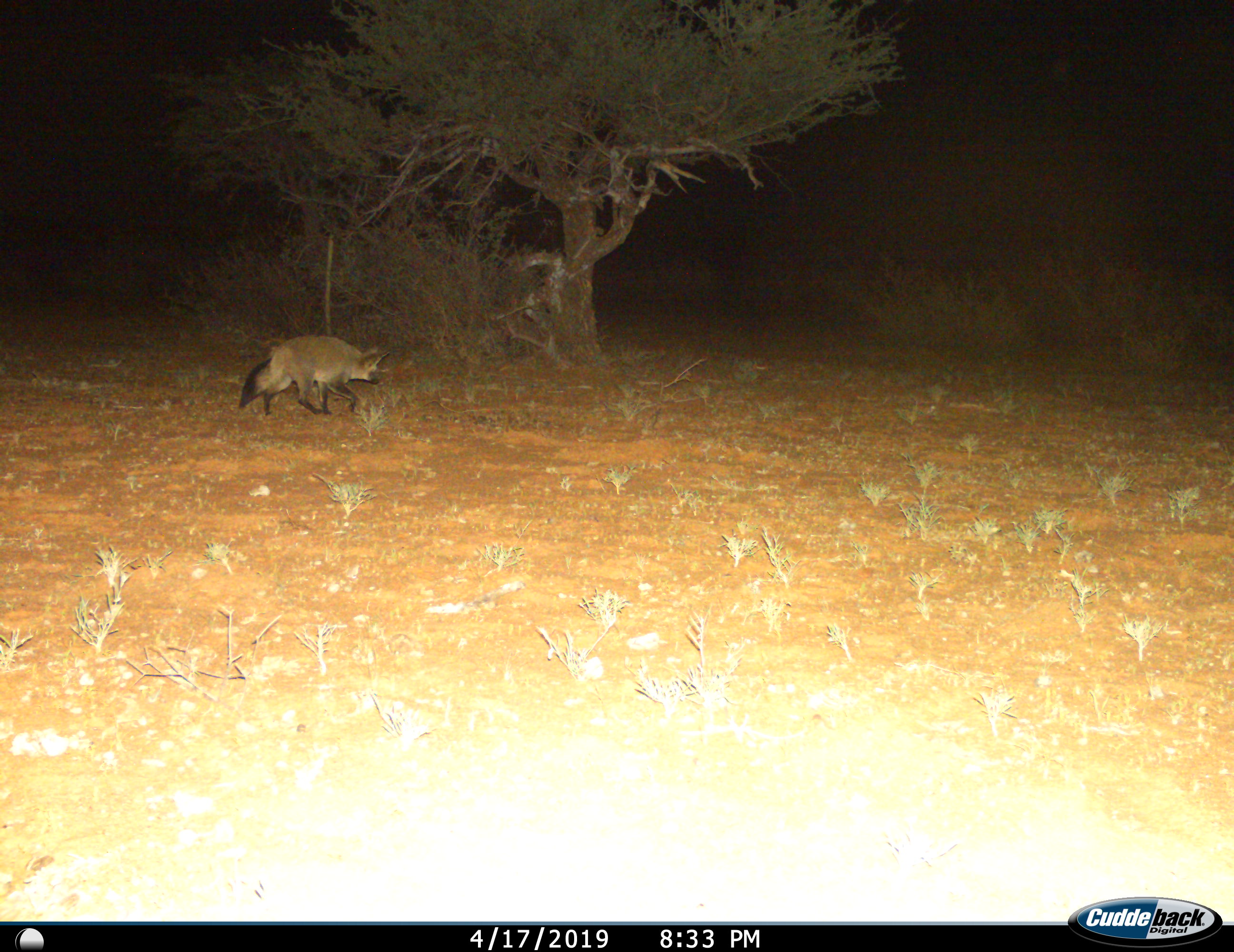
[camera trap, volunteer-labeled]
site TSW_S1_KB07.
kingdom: Animalia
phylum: Chordata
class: Mammalia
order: Carnivora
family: Canidae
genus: Otocyon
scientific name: Otocyon megalotis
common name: bat-eared fox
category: foxbateared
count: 1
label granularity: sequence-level